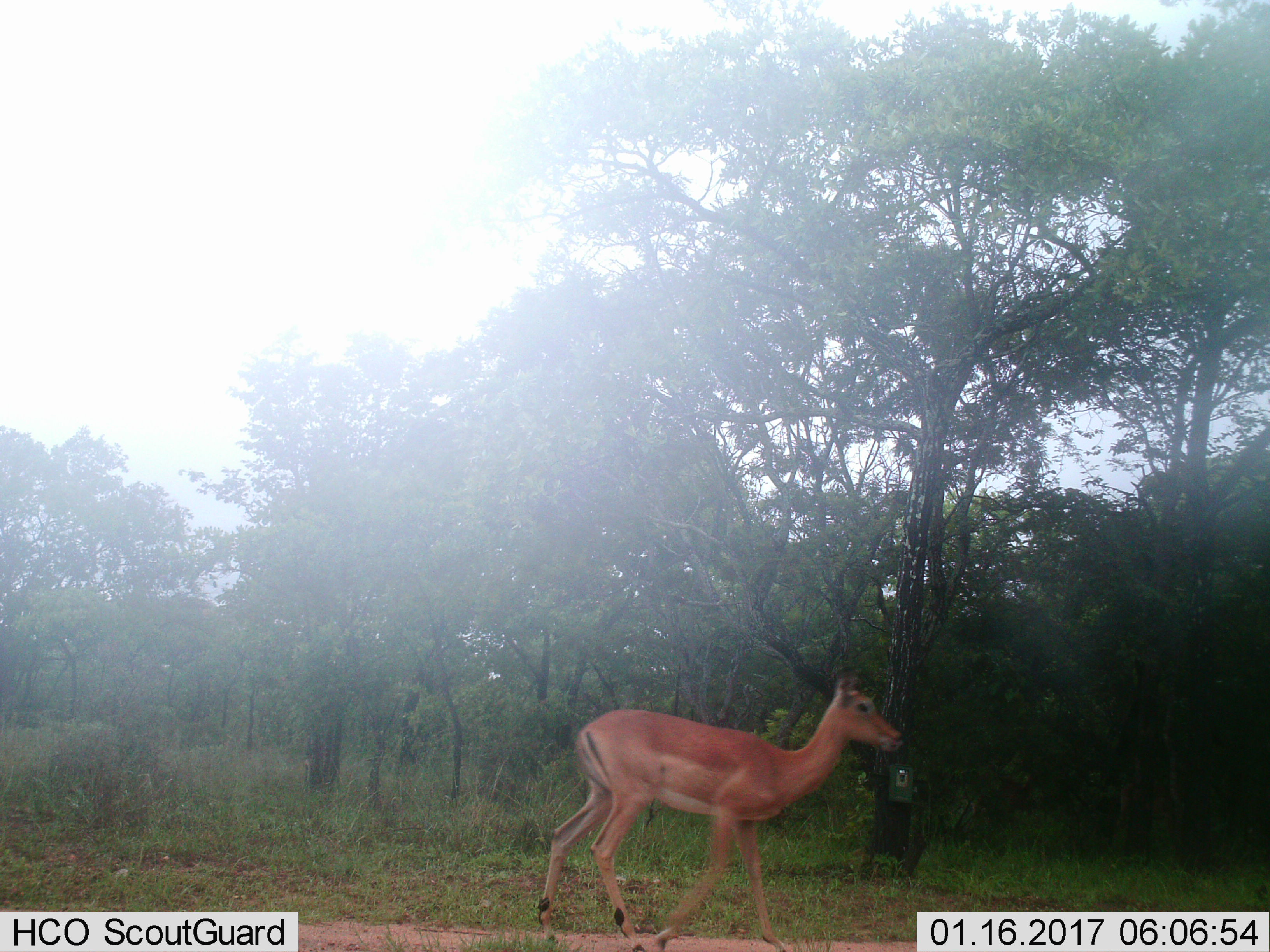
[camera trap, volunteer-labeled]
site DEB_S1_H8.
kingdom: Animalia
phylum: Chordata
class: Mammalia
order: Artiodactyla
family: Bovidae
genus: Aepyceros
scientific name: Aepyceros melampus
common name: impala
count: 1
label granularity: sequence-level